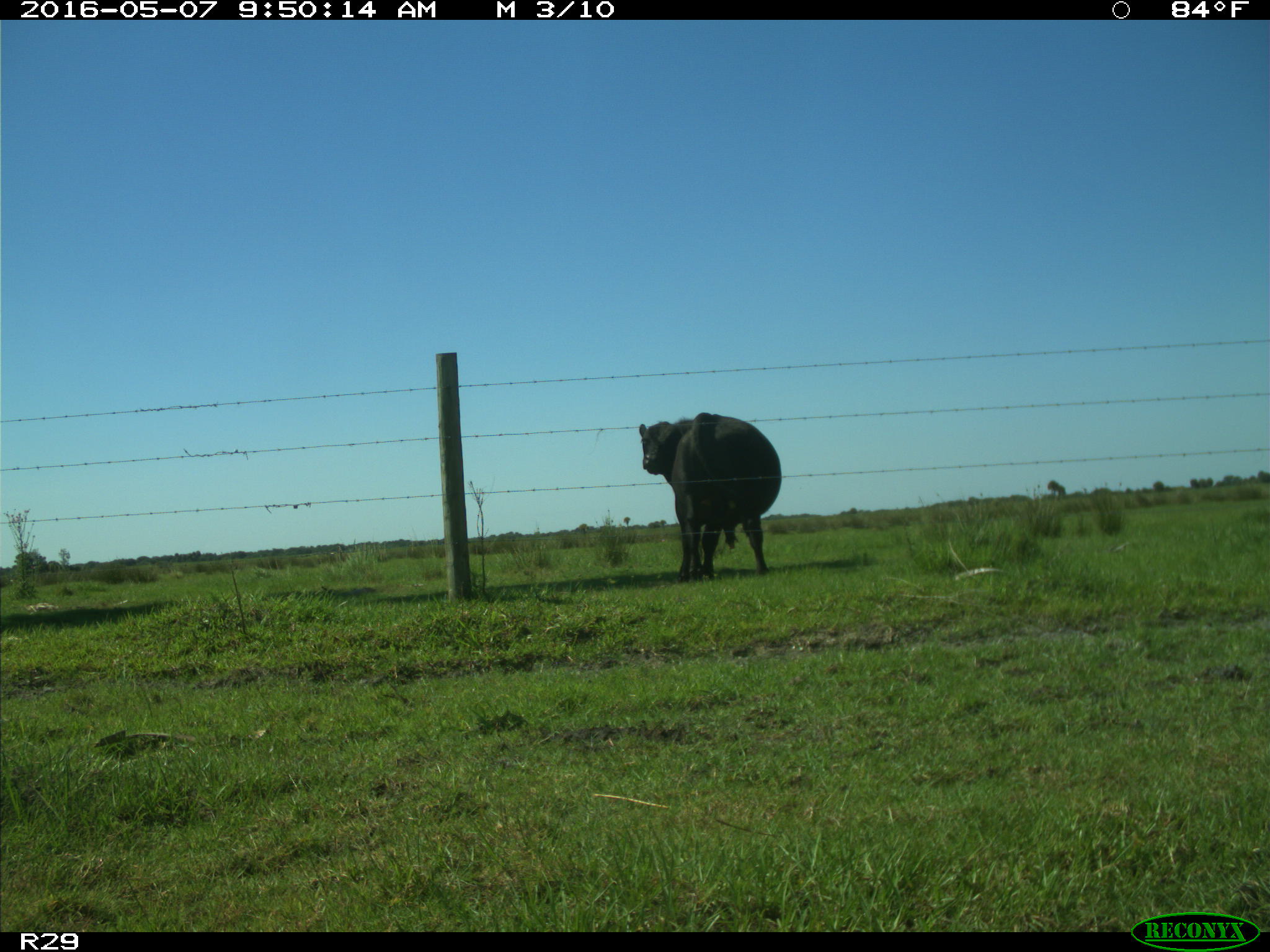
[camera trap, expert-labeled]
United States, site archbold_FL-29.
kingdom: Animalia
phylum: Chordata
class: Mammalia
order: Artiodactyla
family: Bovidae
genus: Bos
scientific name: Bos taurus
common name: domestic cow